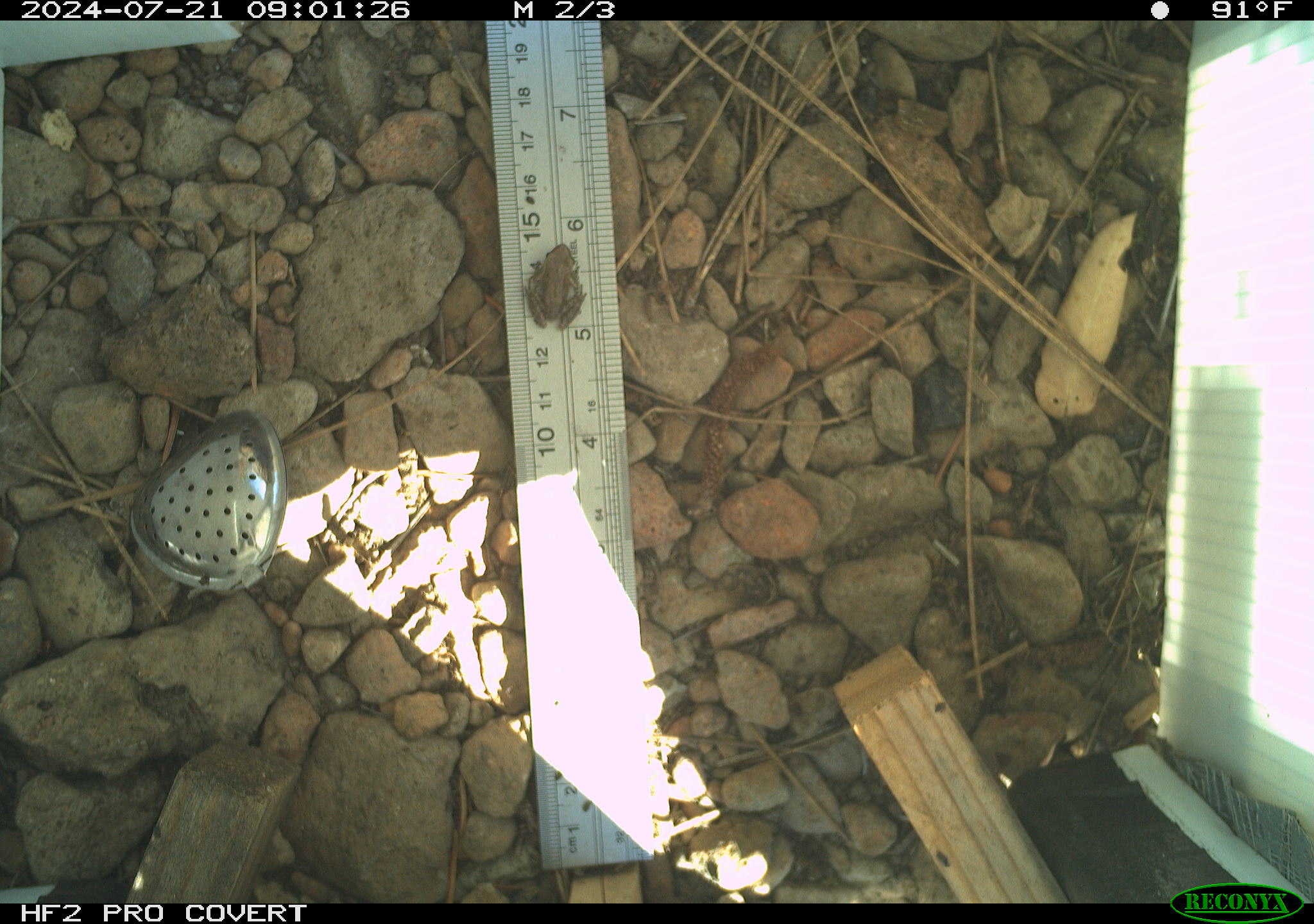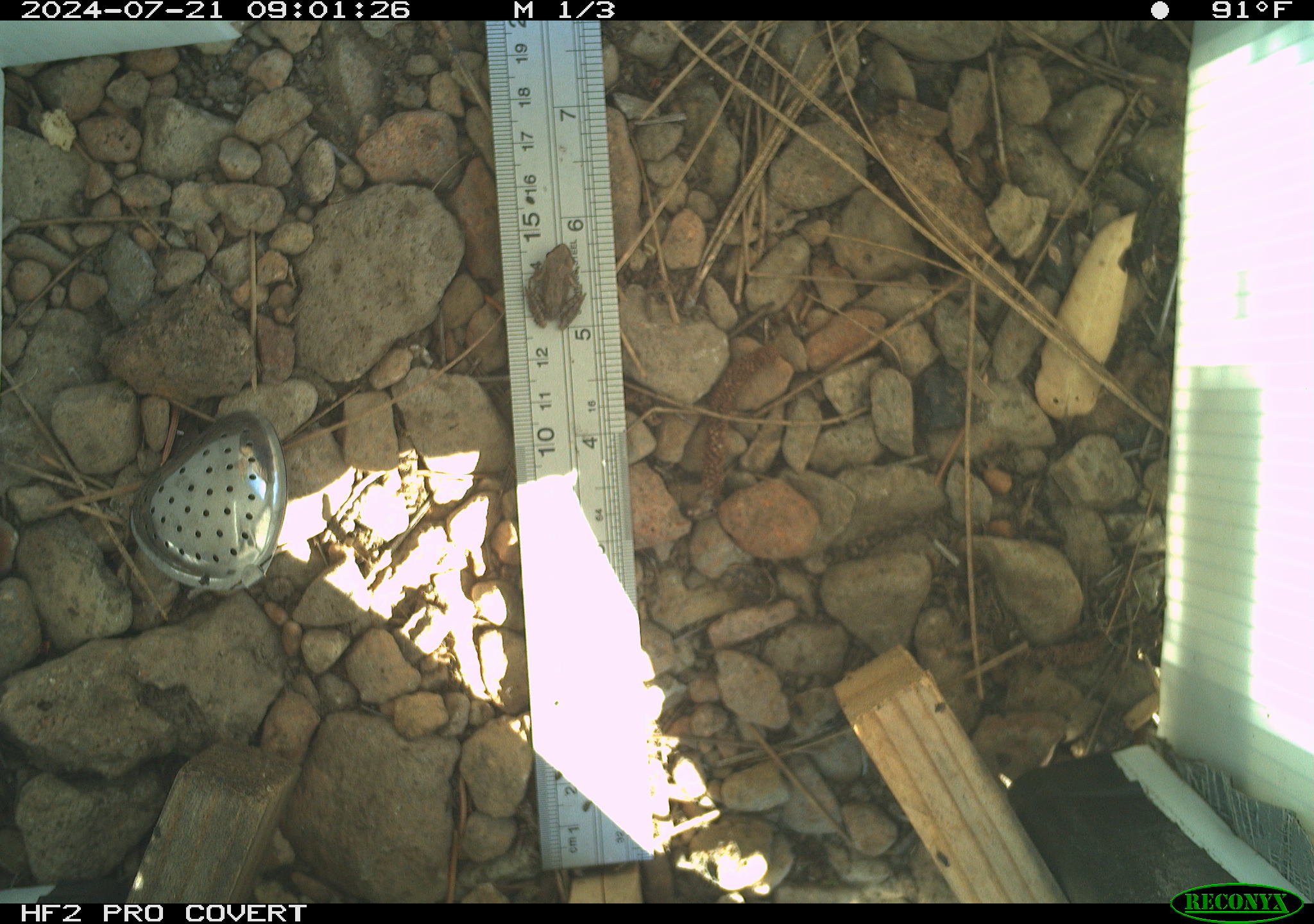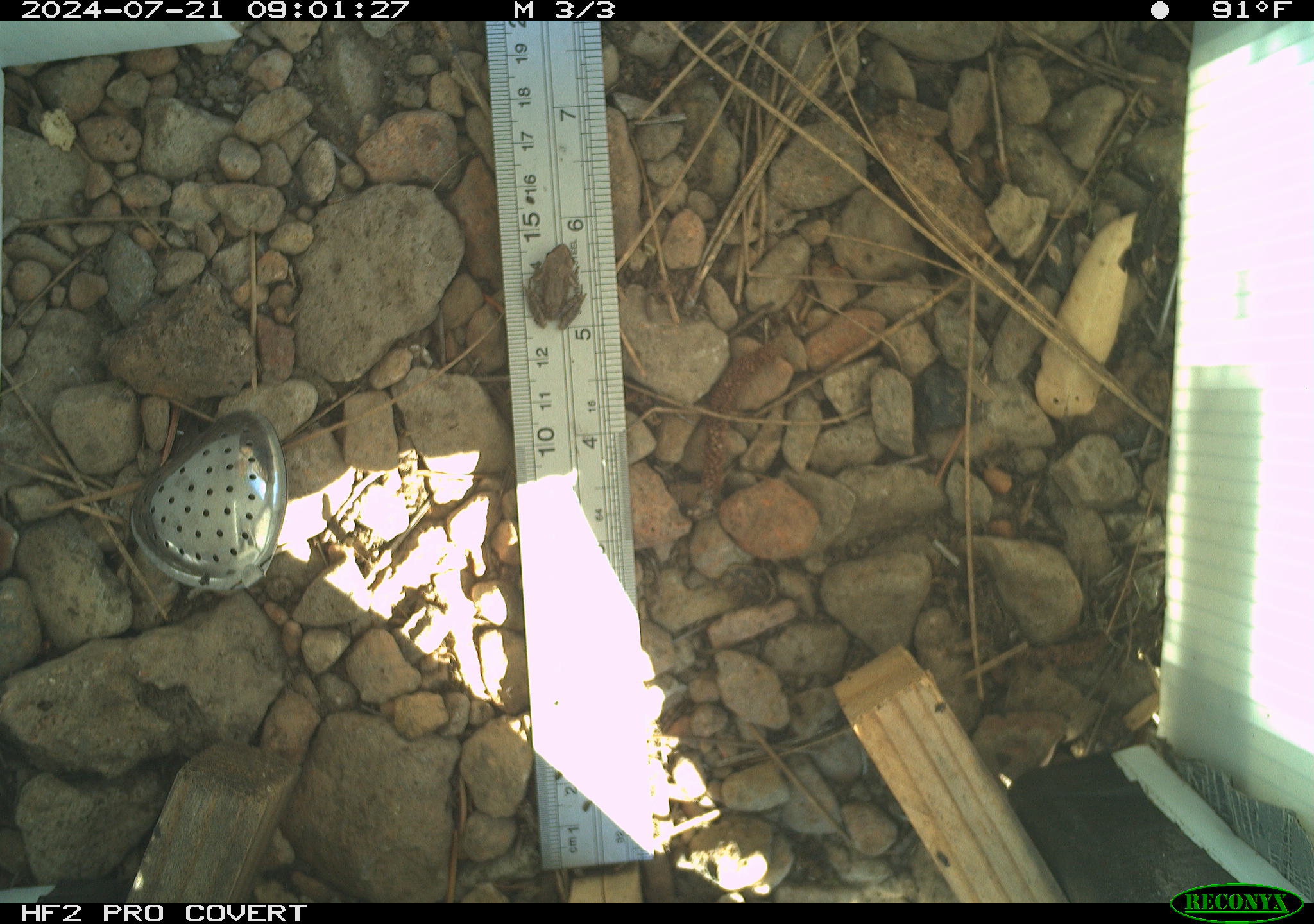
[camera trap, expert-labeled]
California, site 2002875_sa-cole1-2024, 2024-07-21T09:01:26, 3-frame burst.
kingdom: Animalia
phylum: Chordata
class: Amphibia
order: Anura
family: Hylidae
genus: Pseudacris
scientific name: Pseudacris regilla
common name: sierran treefrog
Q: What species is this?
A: Sierran treefrog (Pseudacris regilla).